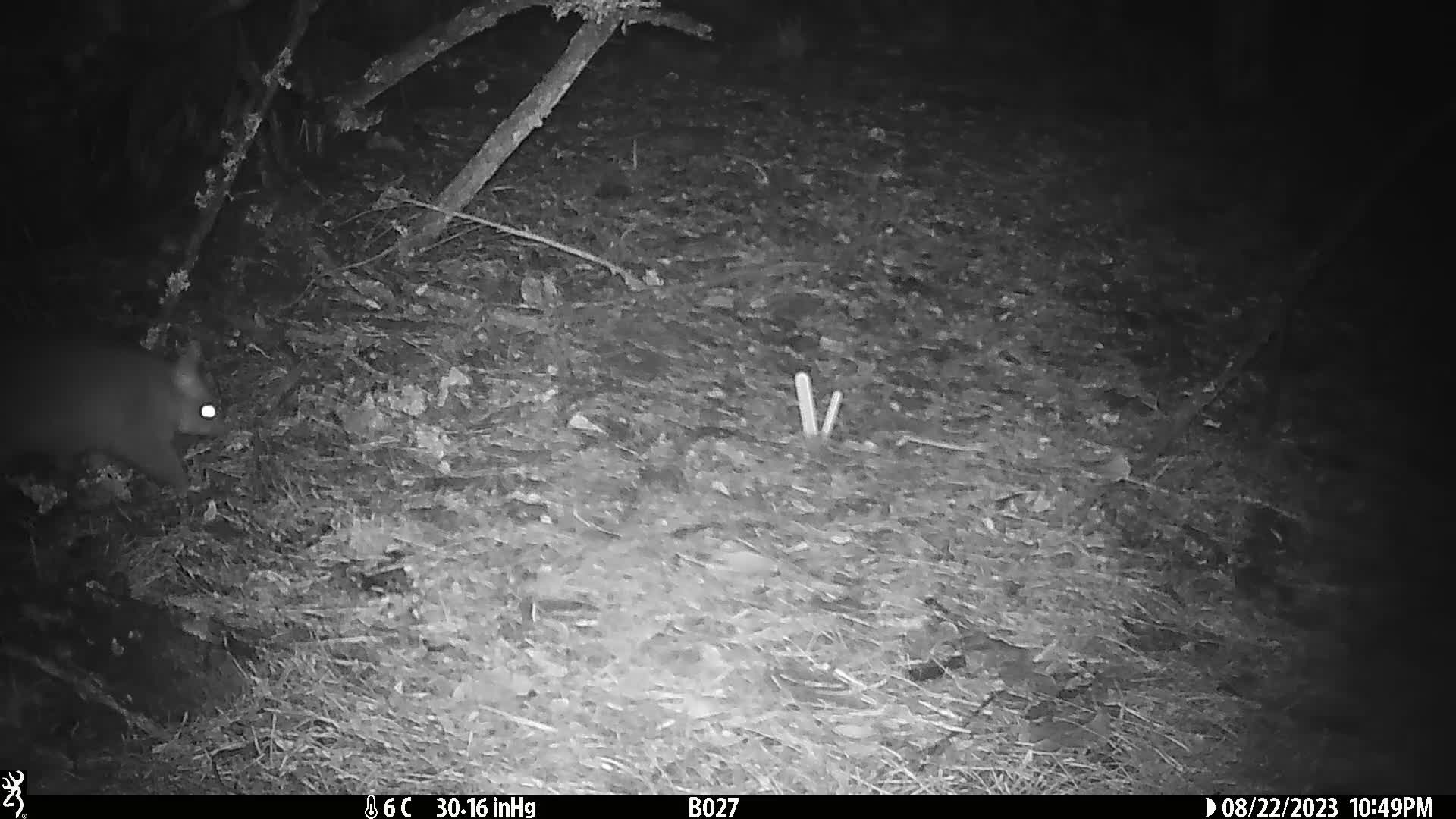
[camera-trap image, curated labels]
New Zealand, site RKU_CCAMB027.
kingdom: Animalia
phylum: Chordata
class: Mammalia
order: Diprotodontia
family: Phalangeridae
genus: Trichosurus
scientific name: Trichosurus vulpecula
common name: common brushtail possum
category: possum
Possum (common brushtail possum) (Trichosurus vulpecula).